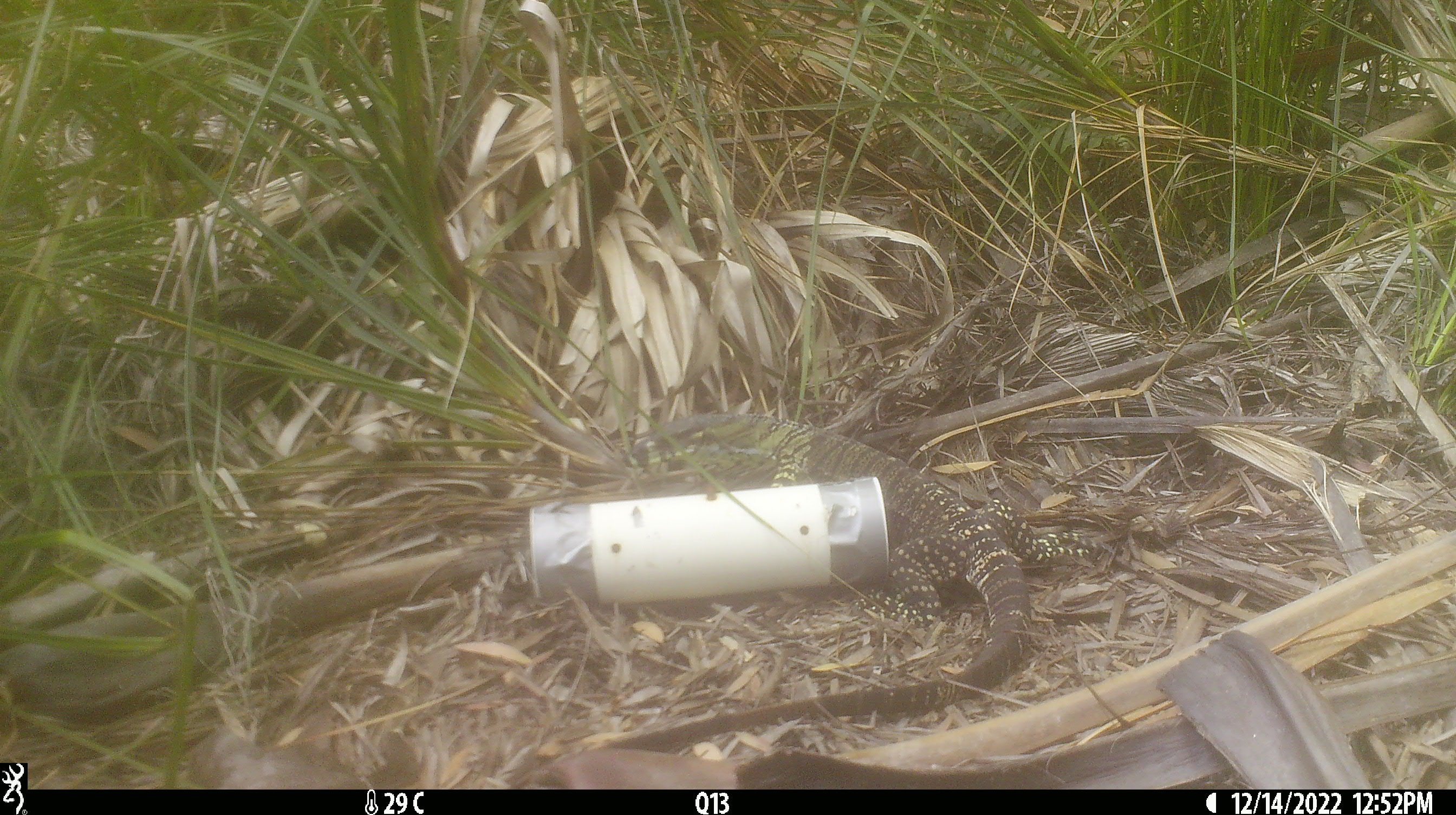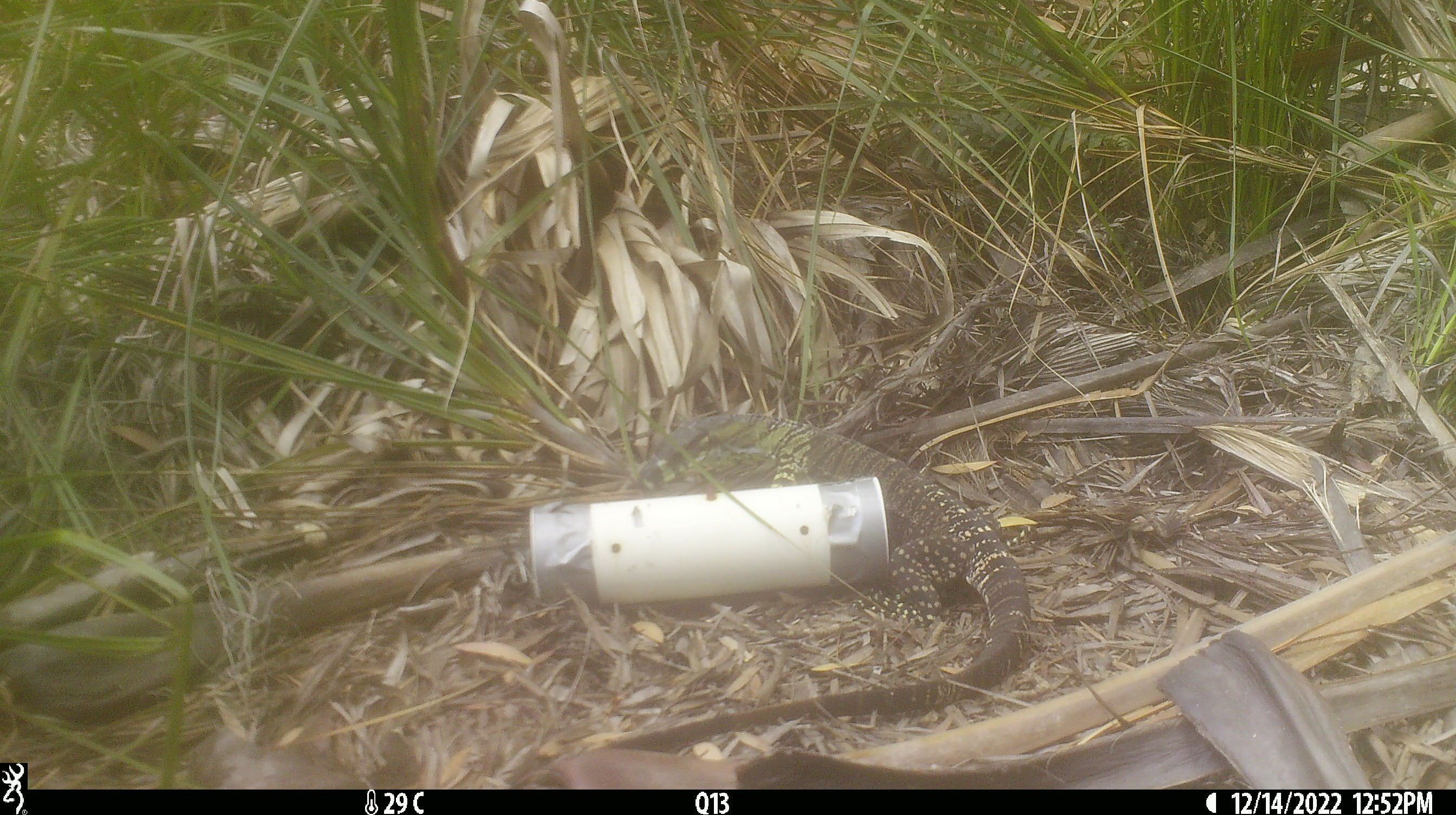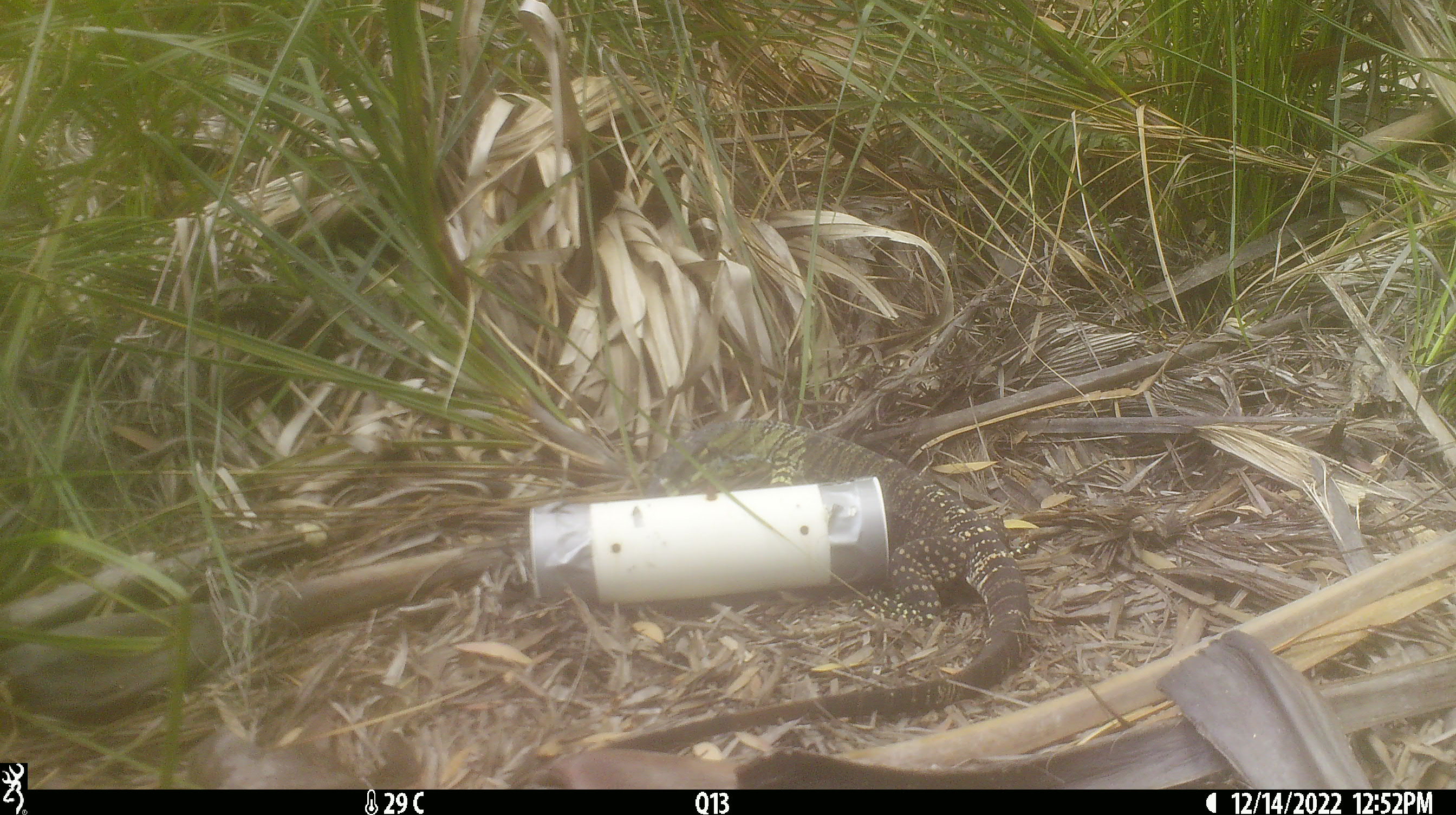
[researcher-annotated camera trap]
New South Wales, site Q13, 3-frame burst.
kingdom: Animalia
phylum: Chordata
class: Reptilia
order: Squamata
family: Varanidae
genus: Varanus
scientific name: Varanus varius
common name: lace monitor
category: goanna